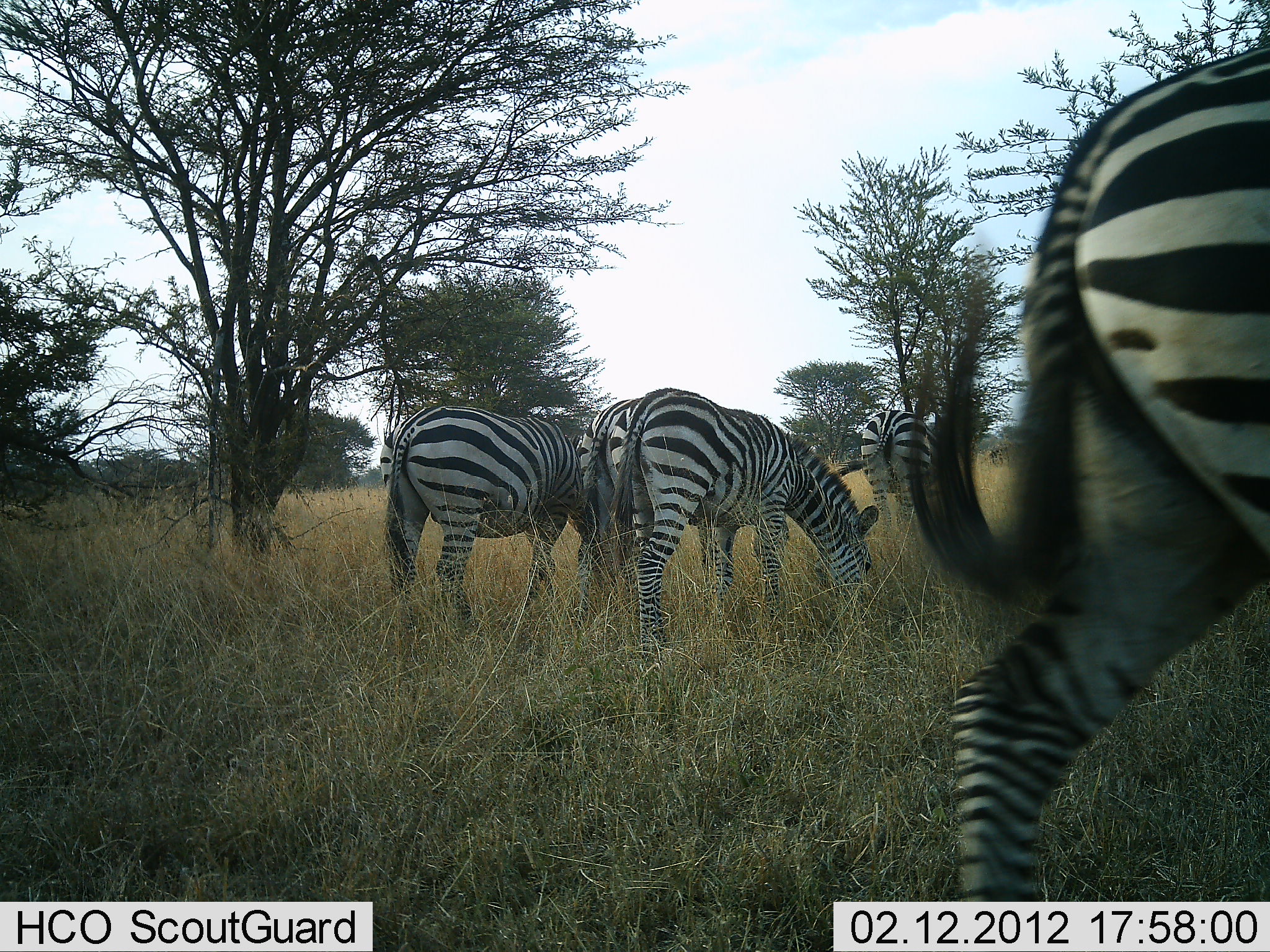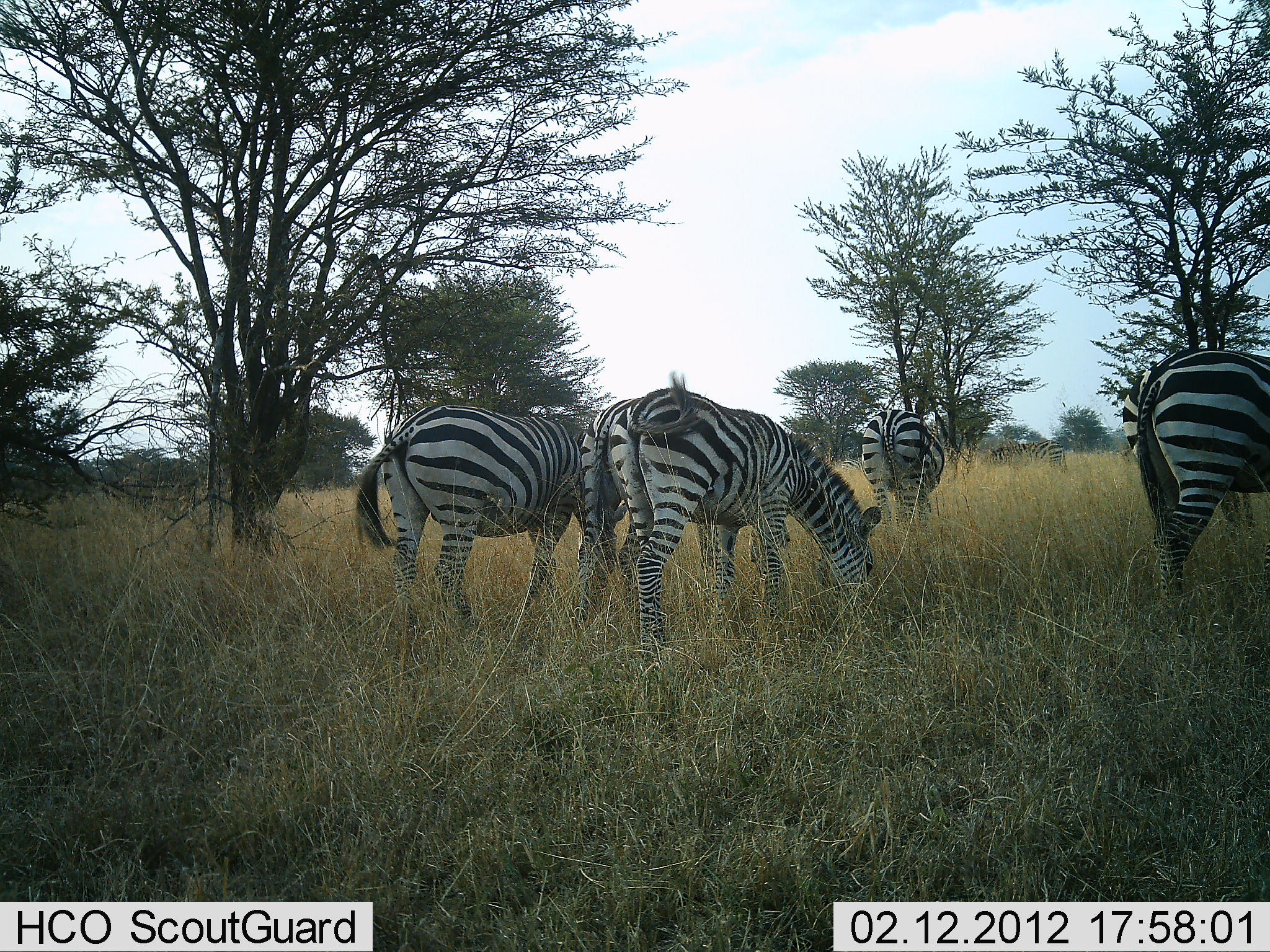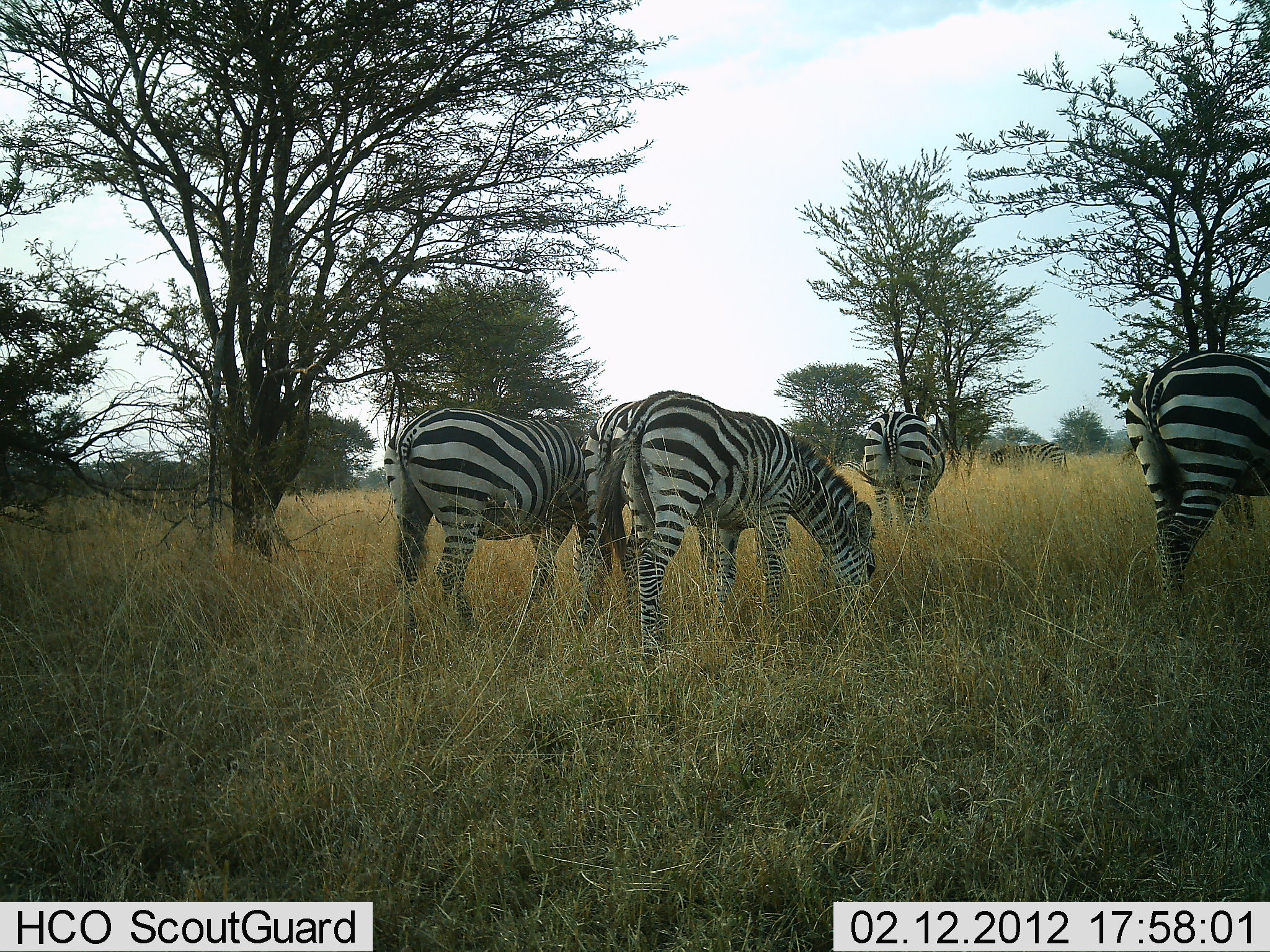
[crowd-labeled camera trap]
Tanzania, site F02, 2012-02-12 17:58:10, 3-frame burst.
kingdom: Animalia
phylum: Chordata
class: Mammalia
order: Perissodactyla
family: Equidae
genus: Equus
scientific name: Equus quagga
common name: plains zebra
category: zebra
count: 6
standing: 25%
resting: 6%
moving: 69%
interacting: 0%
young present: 0%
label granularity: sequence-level